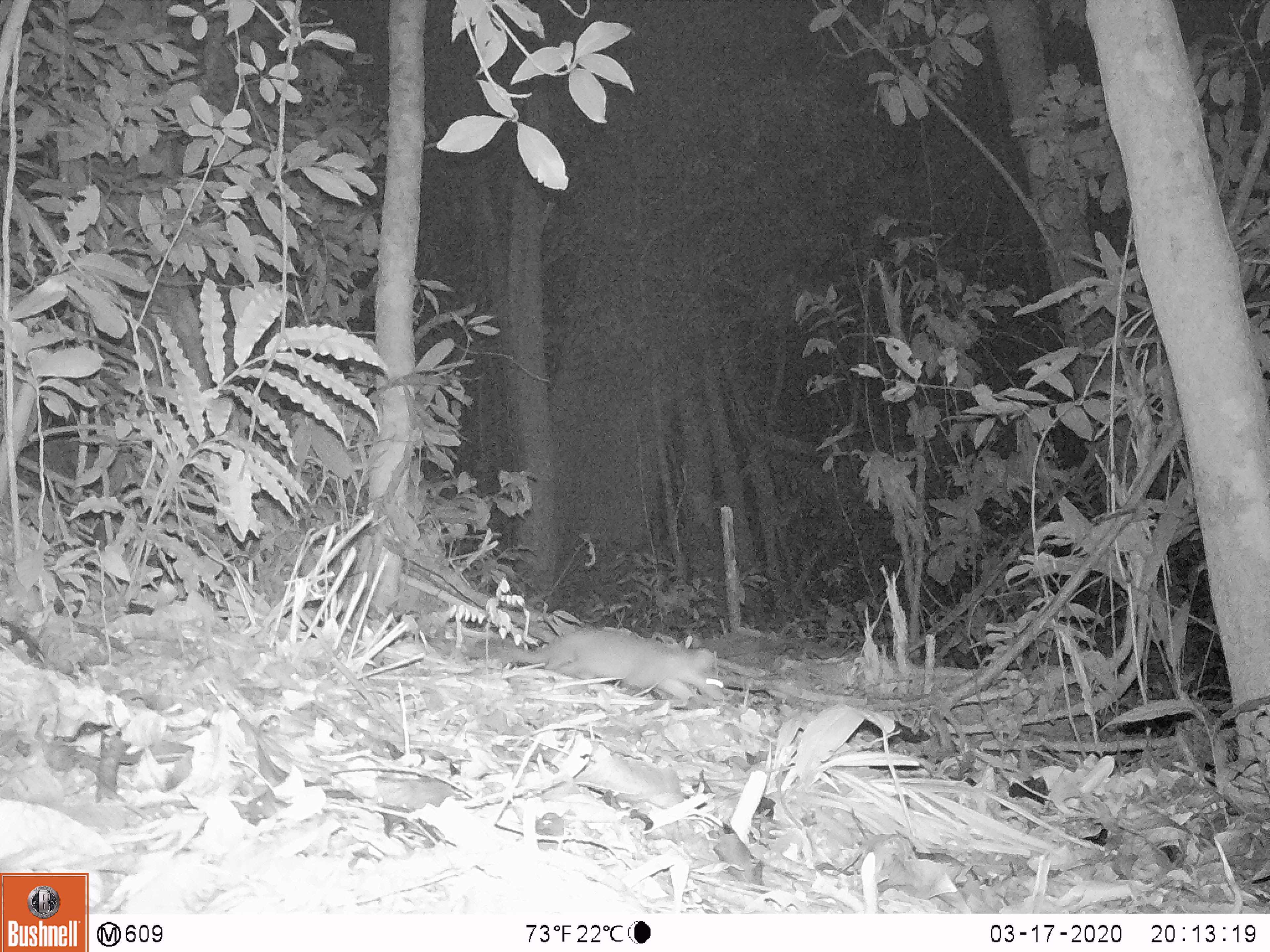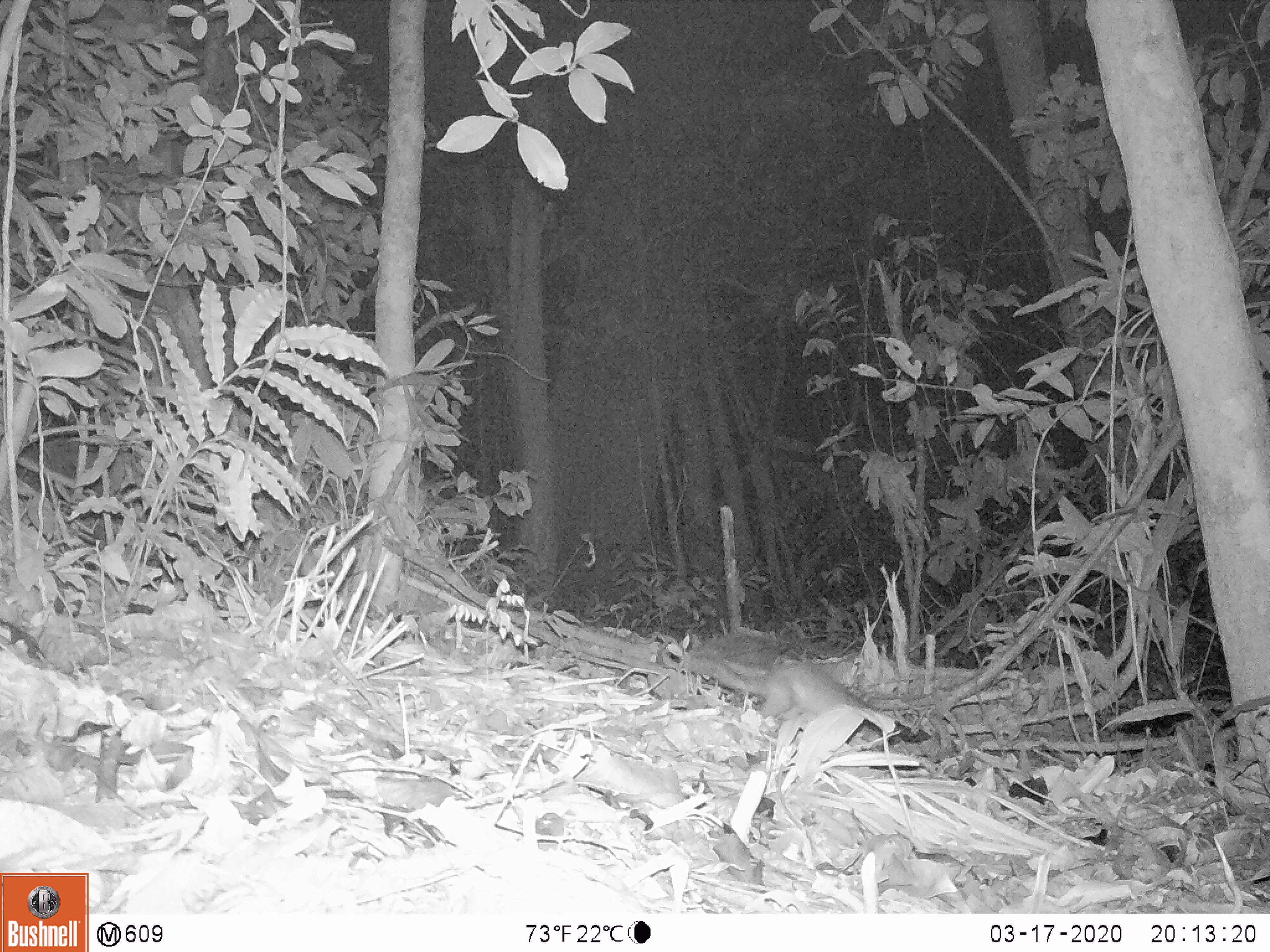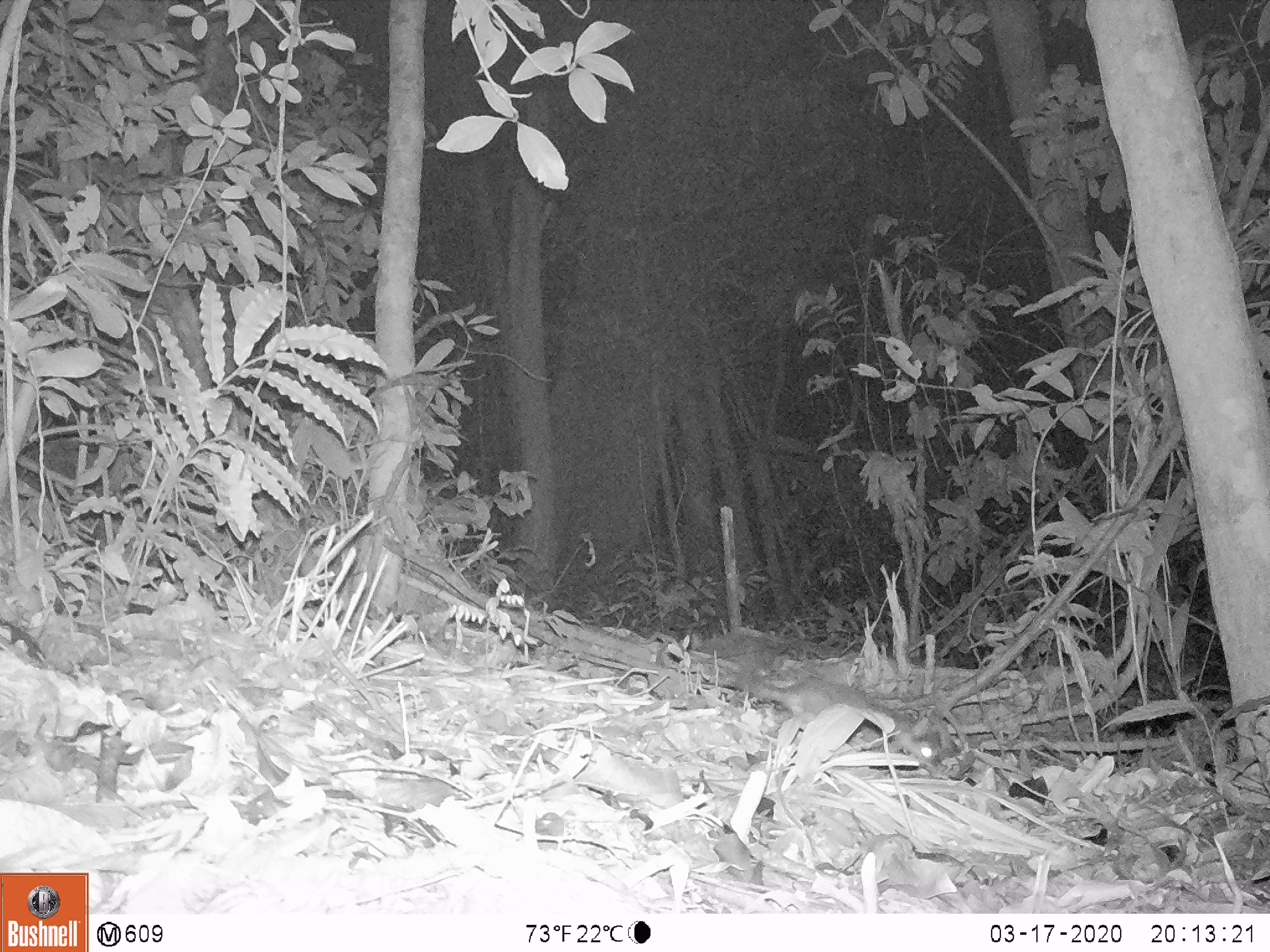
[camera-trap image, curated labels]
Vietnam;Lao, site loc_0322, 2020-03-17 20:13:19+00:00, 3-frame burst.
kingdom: Animalia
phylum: Chordata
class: Mammalia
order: Carnivora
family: Mustelidae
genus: Melogale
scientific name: Melogale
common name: ferret badger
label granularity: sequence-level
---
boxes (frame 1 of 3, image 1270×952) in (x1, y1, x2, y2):
ferret badger: (486, 627, 725, 700)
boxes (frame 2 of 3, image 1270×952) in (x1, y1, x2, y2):
ferret badger: (684, 654, 884, 751)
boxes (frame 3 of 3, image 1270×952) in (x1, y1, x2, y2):
ferret badger: (732, 668, 943, 766)